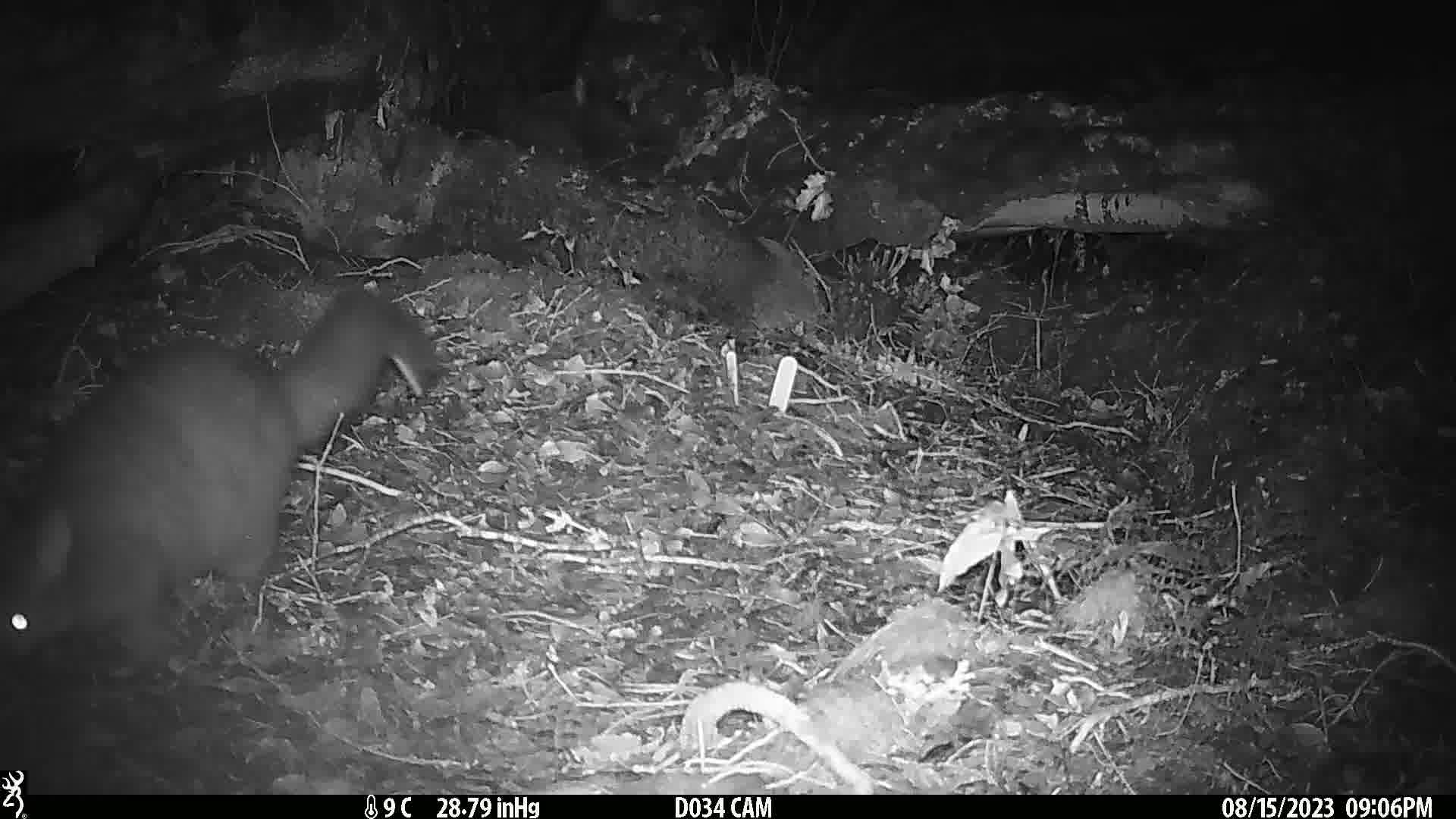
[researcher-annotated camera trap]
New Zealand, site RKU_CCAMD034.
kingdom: Animalia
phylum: Chordata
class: Mammalia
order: Diprotodontia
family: Phalangeridae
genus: Trichosurus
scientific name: Trichosurus vulpecula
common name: common brushtail possum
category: possum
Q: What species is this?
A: Possum (common brushtail possum) (Trichosurus vulpecula).